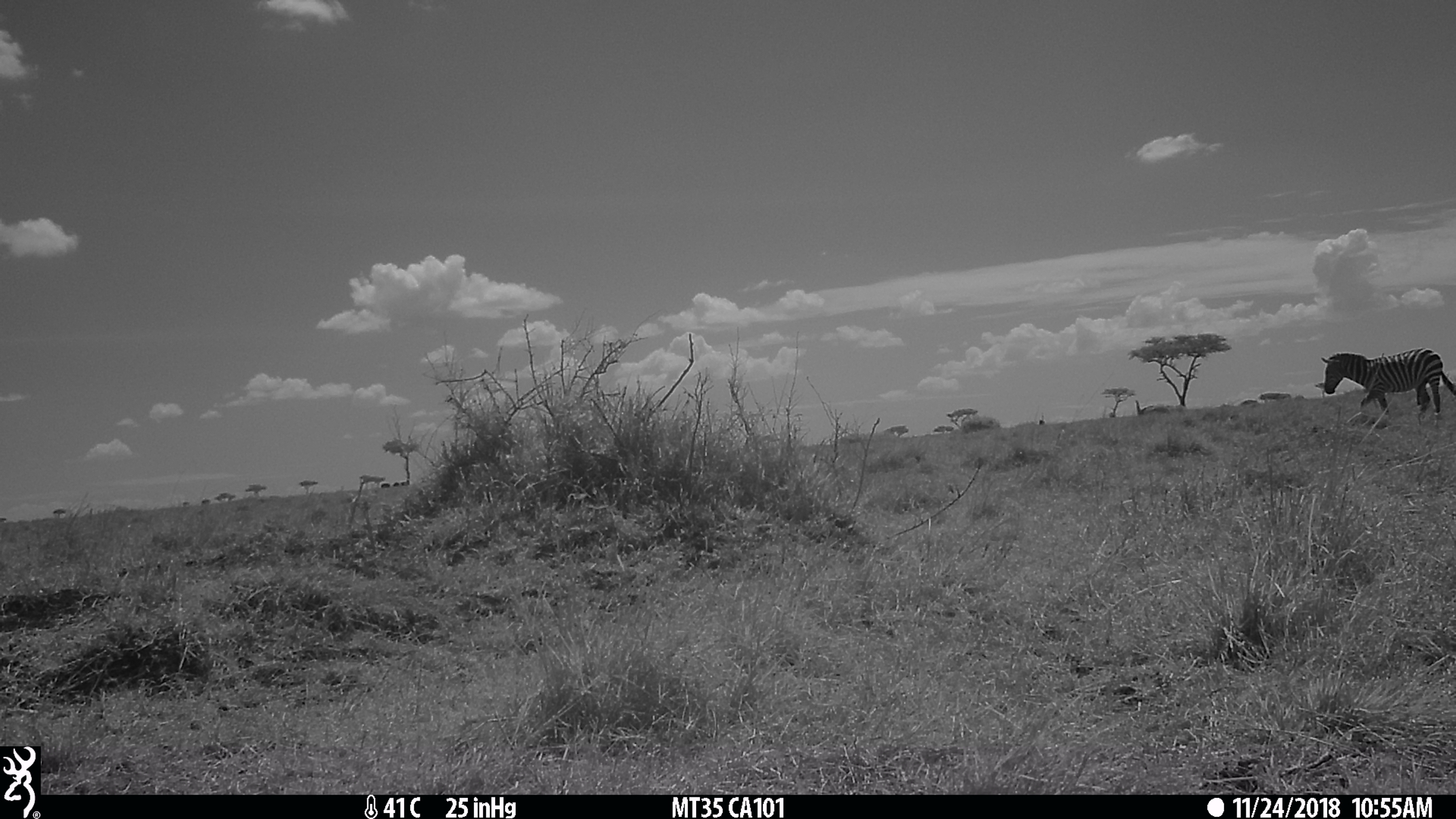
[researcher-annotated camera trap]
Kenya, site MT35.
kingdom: Animalia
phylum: Chordata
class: Mammalia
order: Perissodactyla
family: Equidae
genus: Equus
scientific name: Equus quagga burchellii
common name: burchell's zebra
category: zebra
Zebra (burchell's zebra) (Equus quagga burchellii).